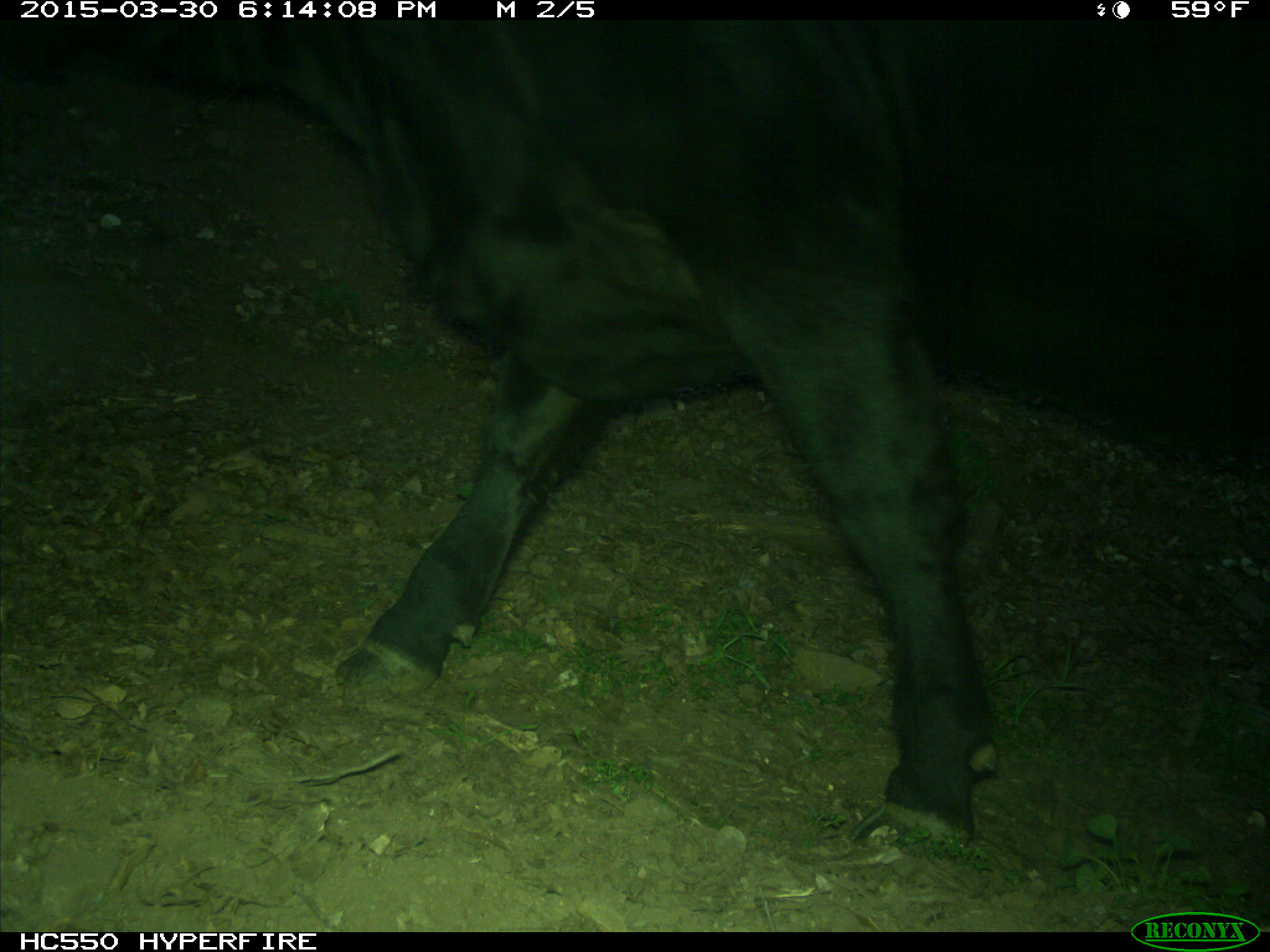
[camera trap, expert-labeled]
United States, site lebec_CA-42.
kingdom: Animalia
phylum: Chordata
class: Mammalia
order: Artiodactyla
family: Bovidae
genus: Bos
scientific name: Bos taurus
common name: domestic cow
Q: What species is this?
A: Bos taurus (domestic cow).